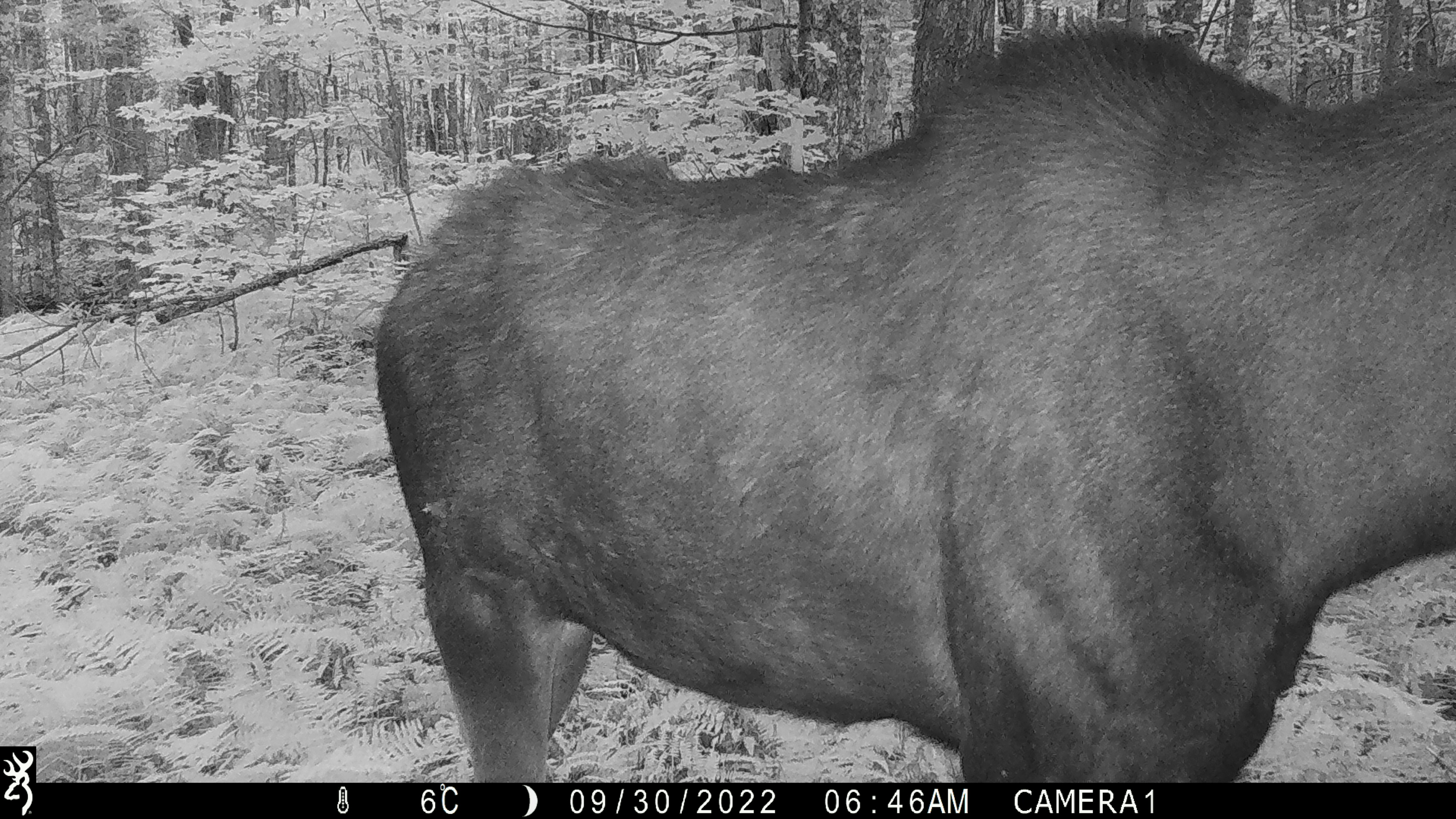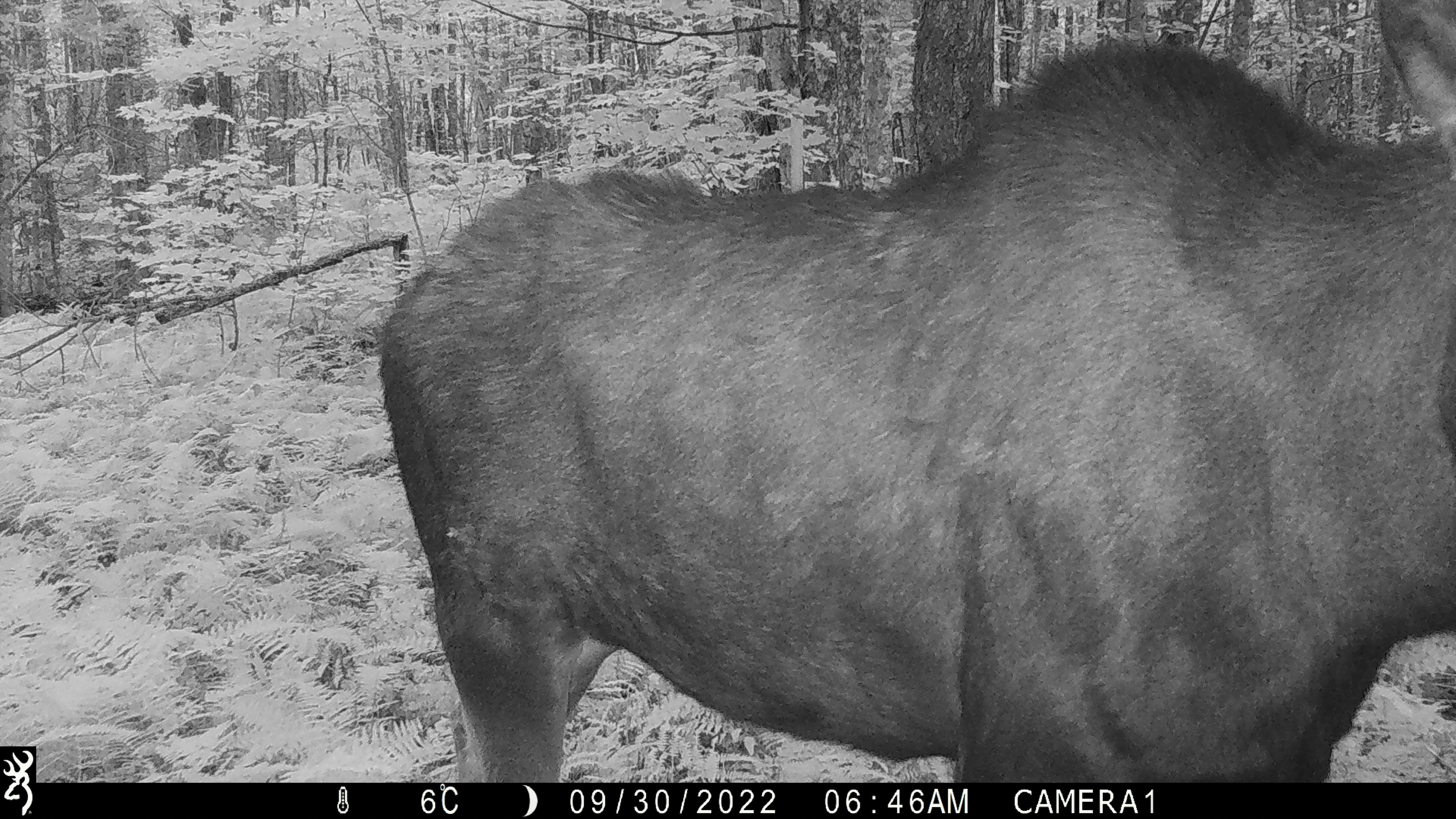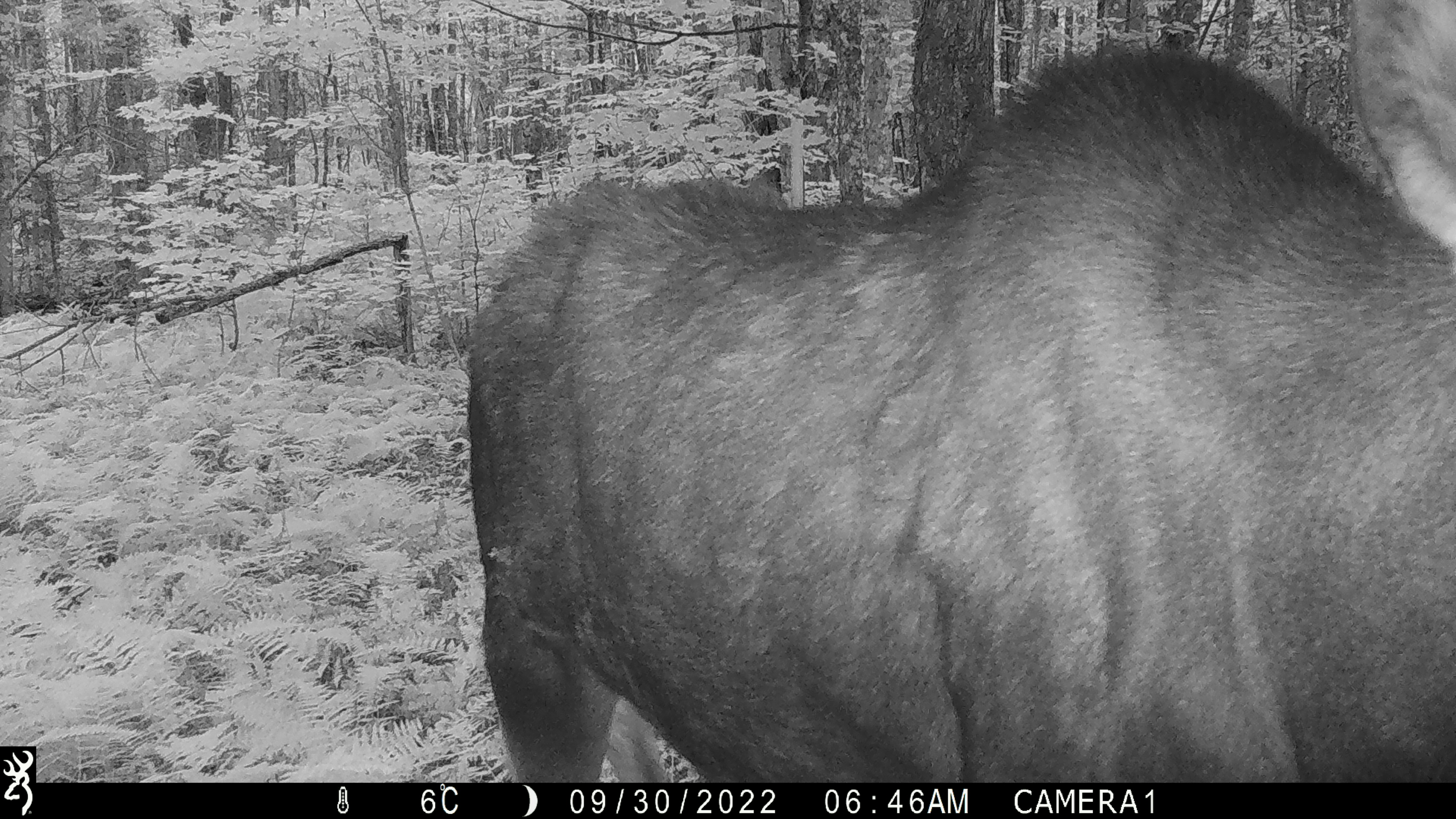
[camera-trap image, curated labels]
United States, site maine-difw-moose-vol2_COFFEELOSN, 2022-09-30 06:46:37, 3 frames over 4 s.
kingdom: Animalia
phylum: Chordata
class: Mammalia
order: Artiodactyla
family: Cervidae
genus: Alces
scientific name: Alces alces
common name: moose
Moose (Alces alces).